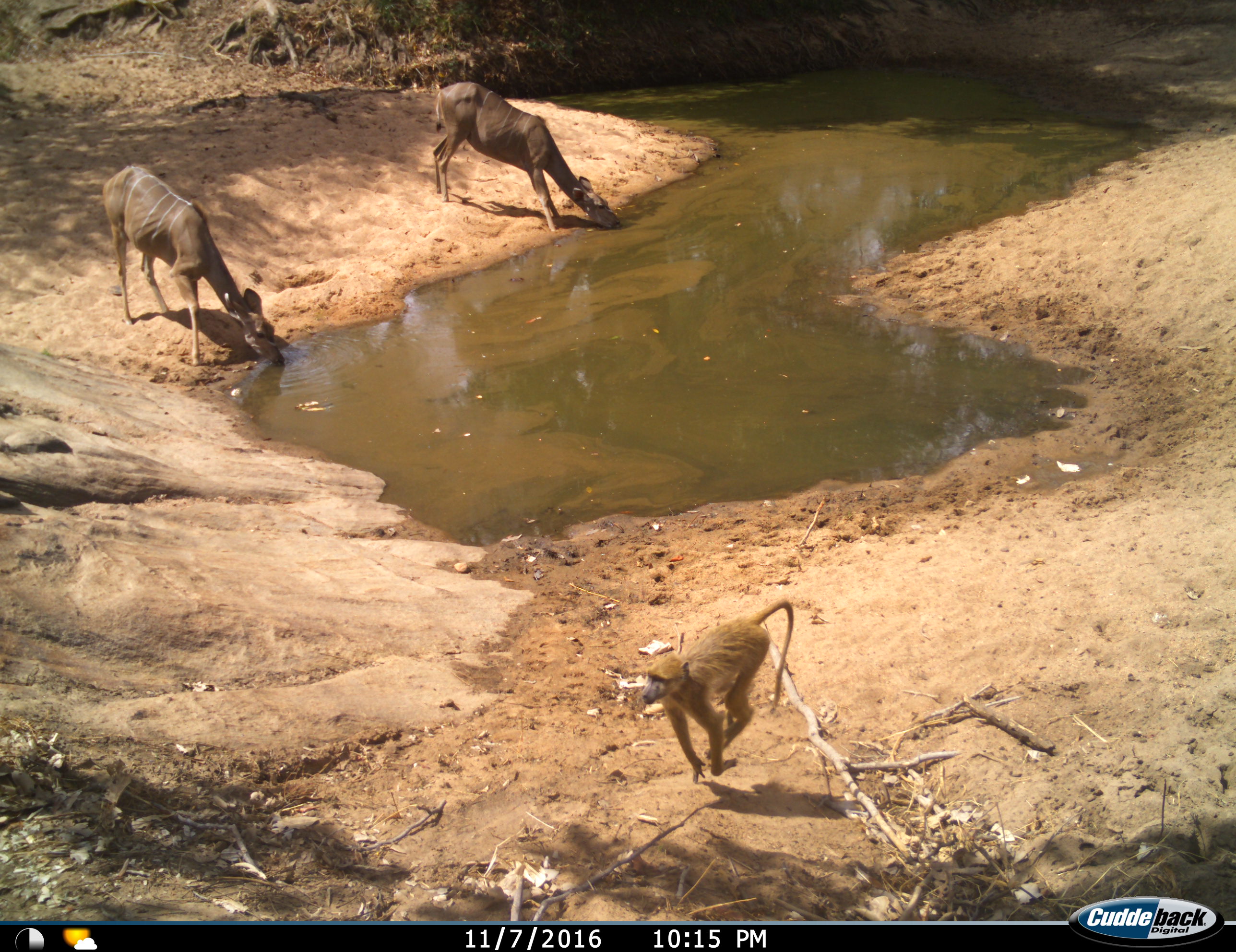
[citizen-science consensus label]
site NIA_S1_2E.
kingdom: Animalia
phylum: Chordata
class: Mammalia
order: Primates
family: Cercopithecidae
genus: Papio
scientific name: Papio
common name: baboon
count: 1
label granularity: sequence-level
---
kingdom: Animalia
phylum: Chordata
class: Mammalia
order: Artiodactyla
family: Bovidae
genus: Tragelaphus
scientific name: Tragelaphus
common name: kudu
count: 2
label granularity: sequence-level